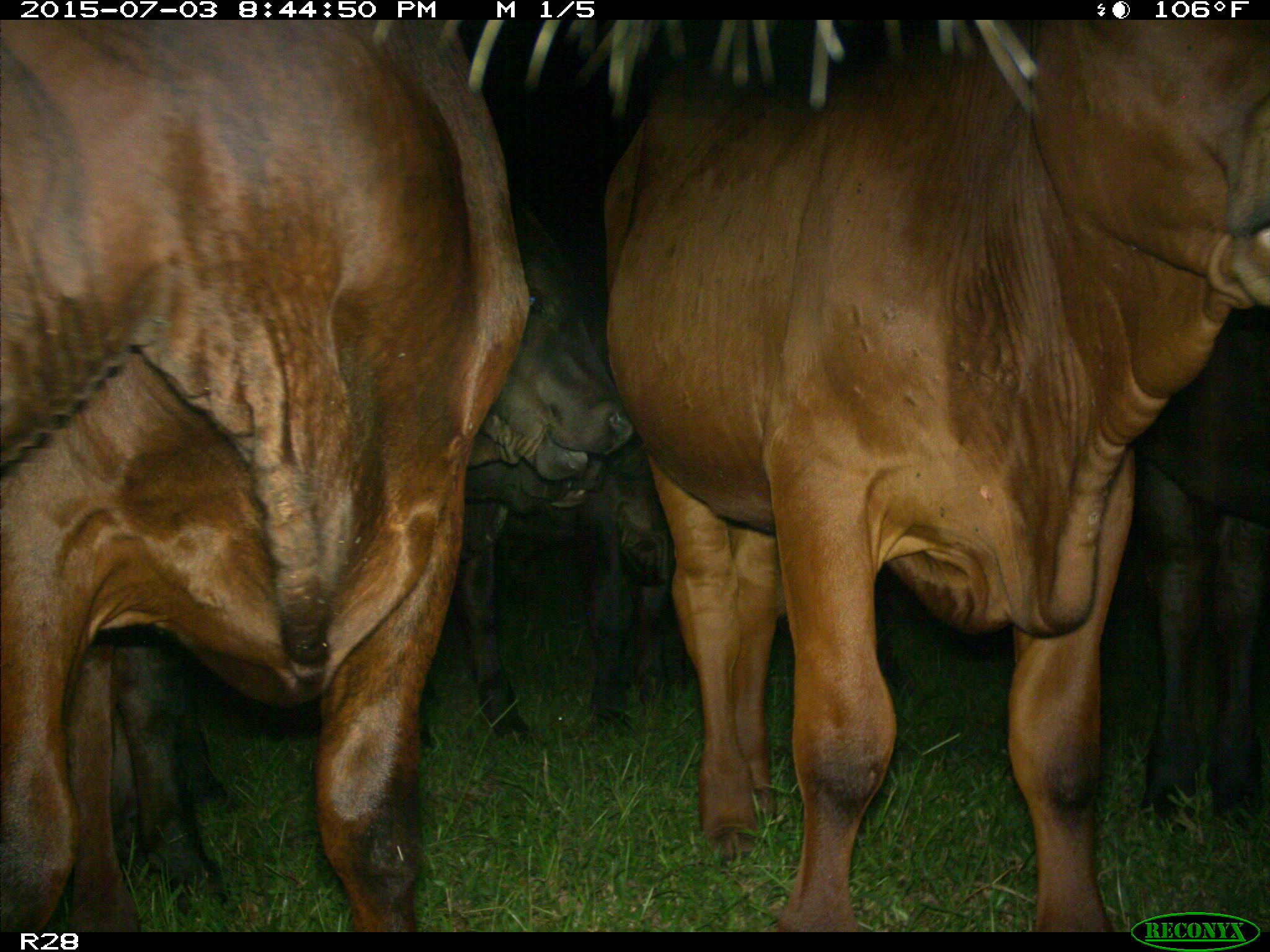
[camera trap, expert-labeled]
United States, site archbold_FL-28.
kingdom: Animalia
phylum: Chordata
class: Mammalia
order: Artiodactyla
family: Bovidae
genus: Bos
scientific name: Bos taurus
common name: domestic cow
Bos taurus (domestic cow).